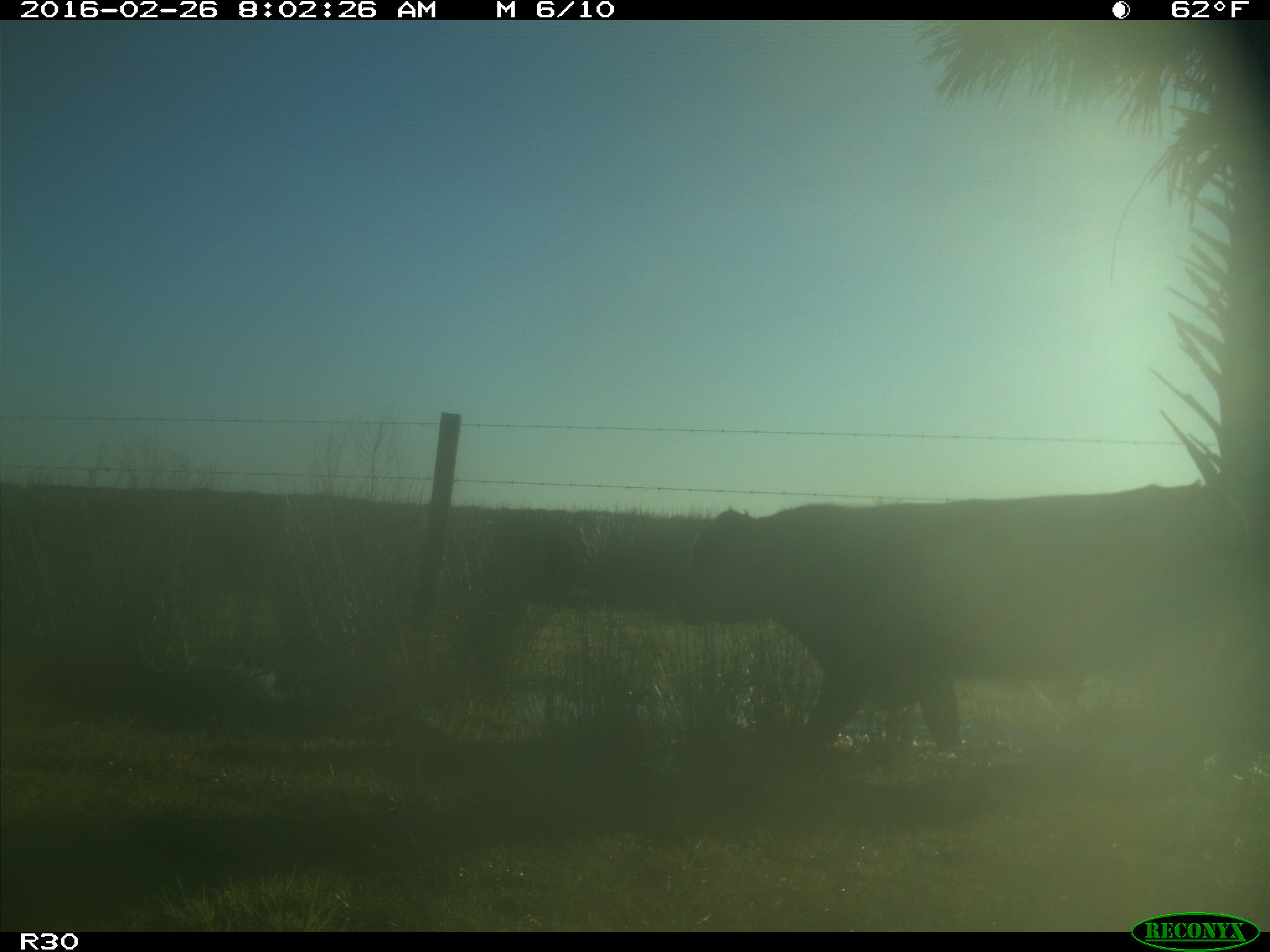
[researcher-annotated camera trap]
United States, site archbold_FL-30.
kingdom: Animalia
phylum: Chordata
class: Mammalia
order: Artiodactyla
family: Bovidae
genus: Bos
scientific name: Bos taurus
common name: domestic cow